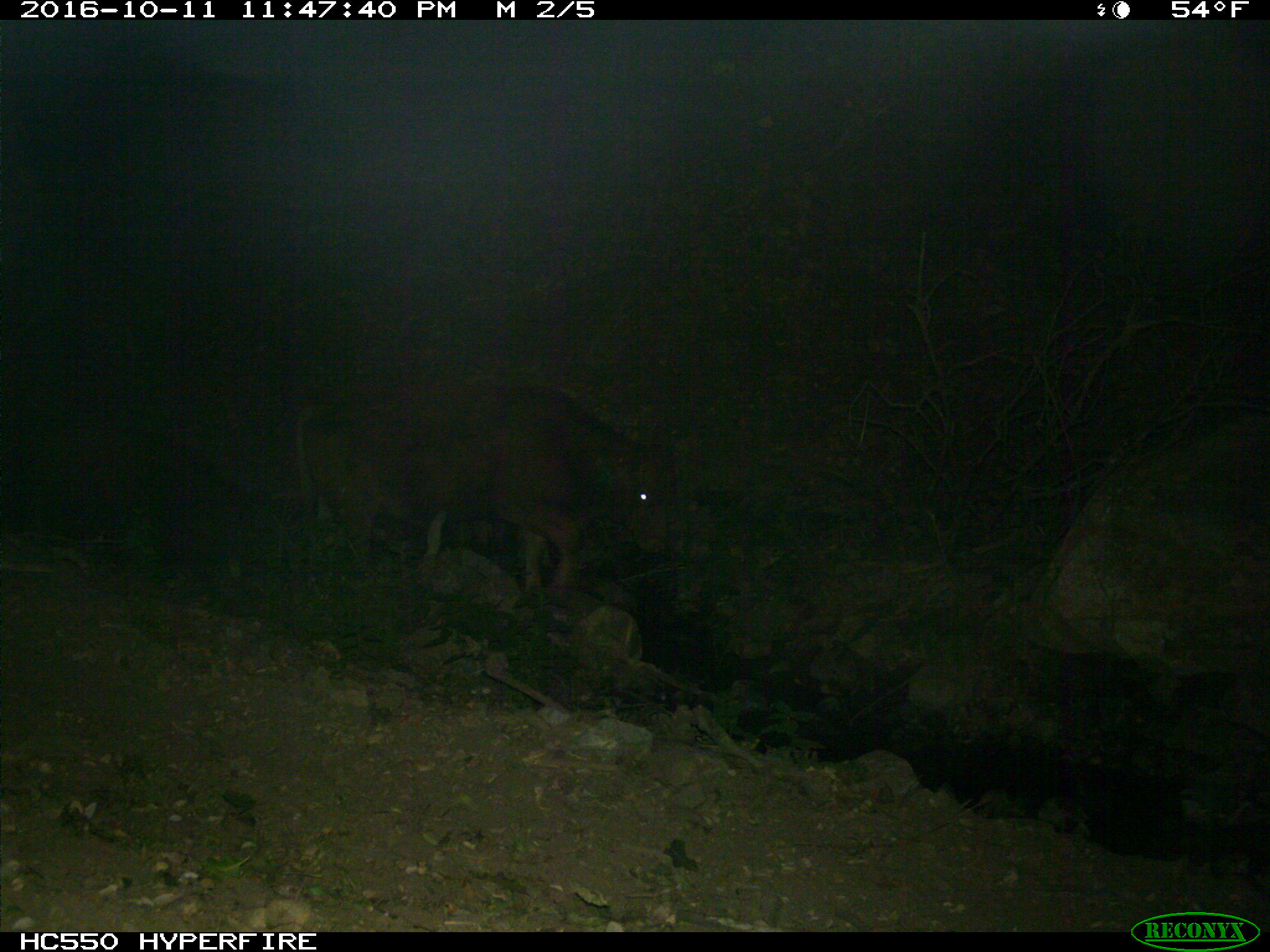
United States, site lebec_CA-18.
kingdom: Animalia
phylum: Chordata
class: Mammalia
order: Artiodactyla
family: Bovidae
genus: Bos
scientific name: Bos taurus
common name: domestic cow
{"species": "Bos taurus (domestic cow)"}